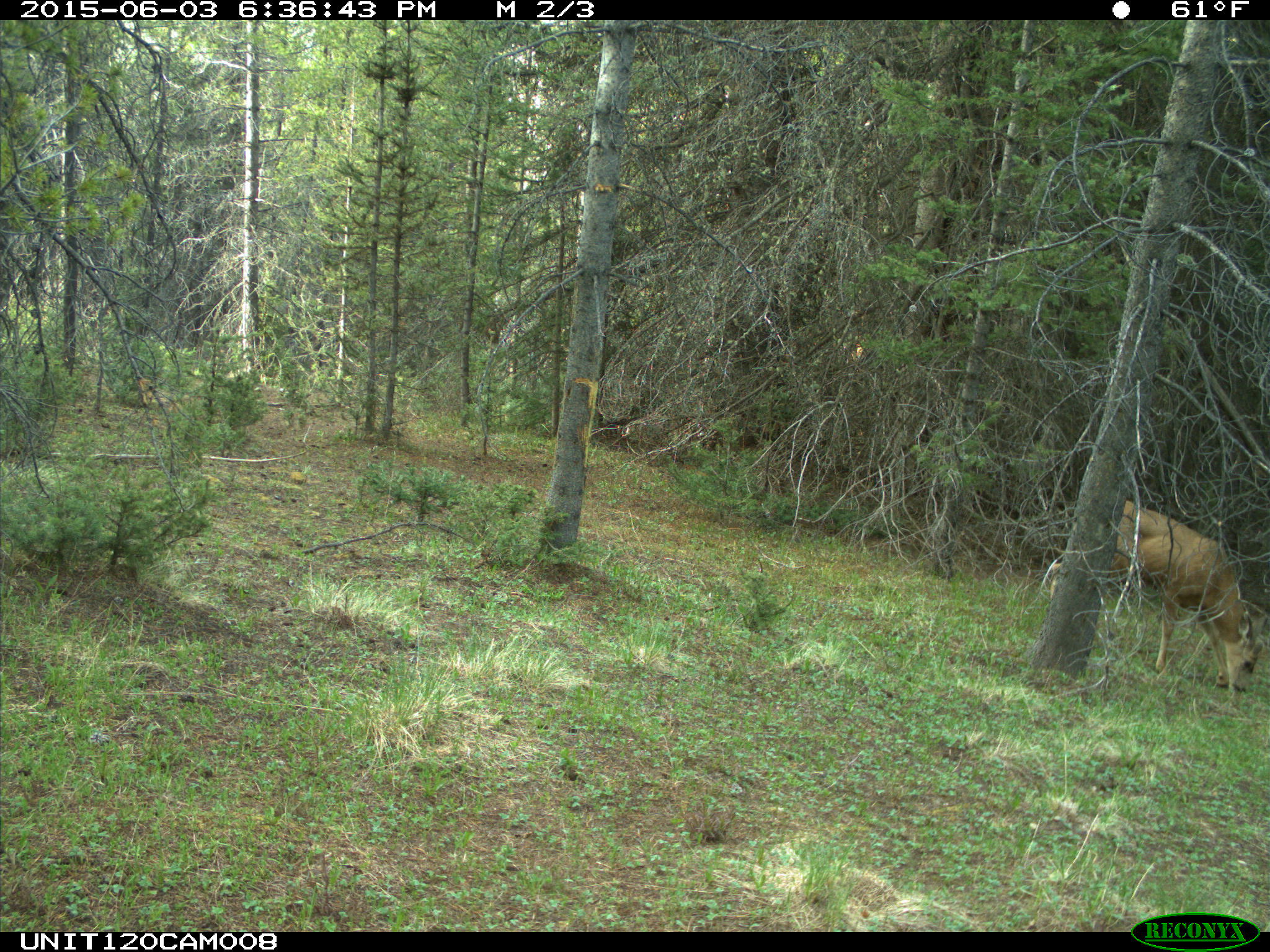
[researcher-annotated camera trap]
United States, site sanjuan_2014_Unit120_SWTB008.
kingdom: Animalia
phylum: Chordata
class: Mammalia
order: Artiodactyla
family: Cervidae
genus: Odocoileus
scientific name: Odocoileus hemionus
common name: mule deer